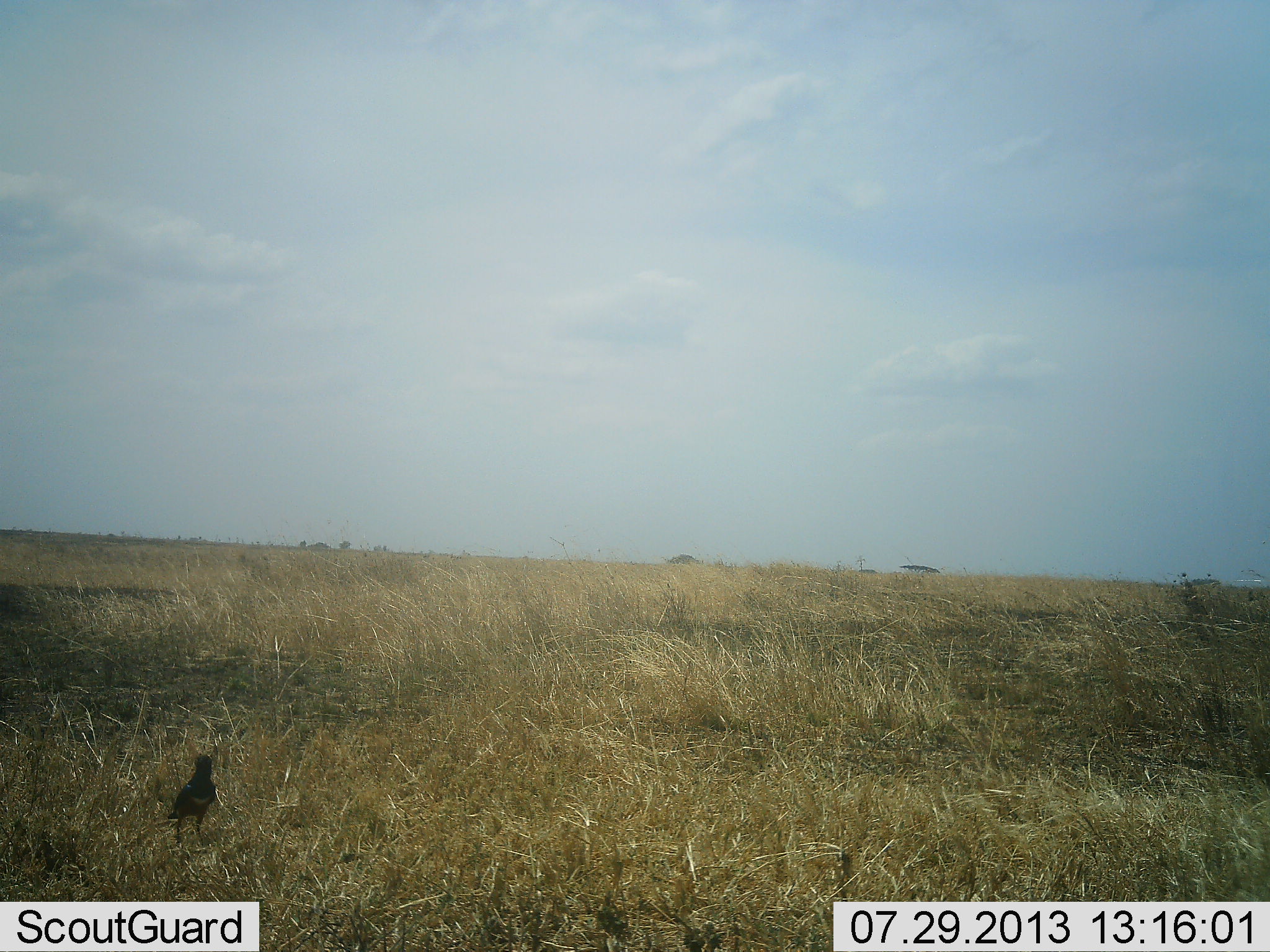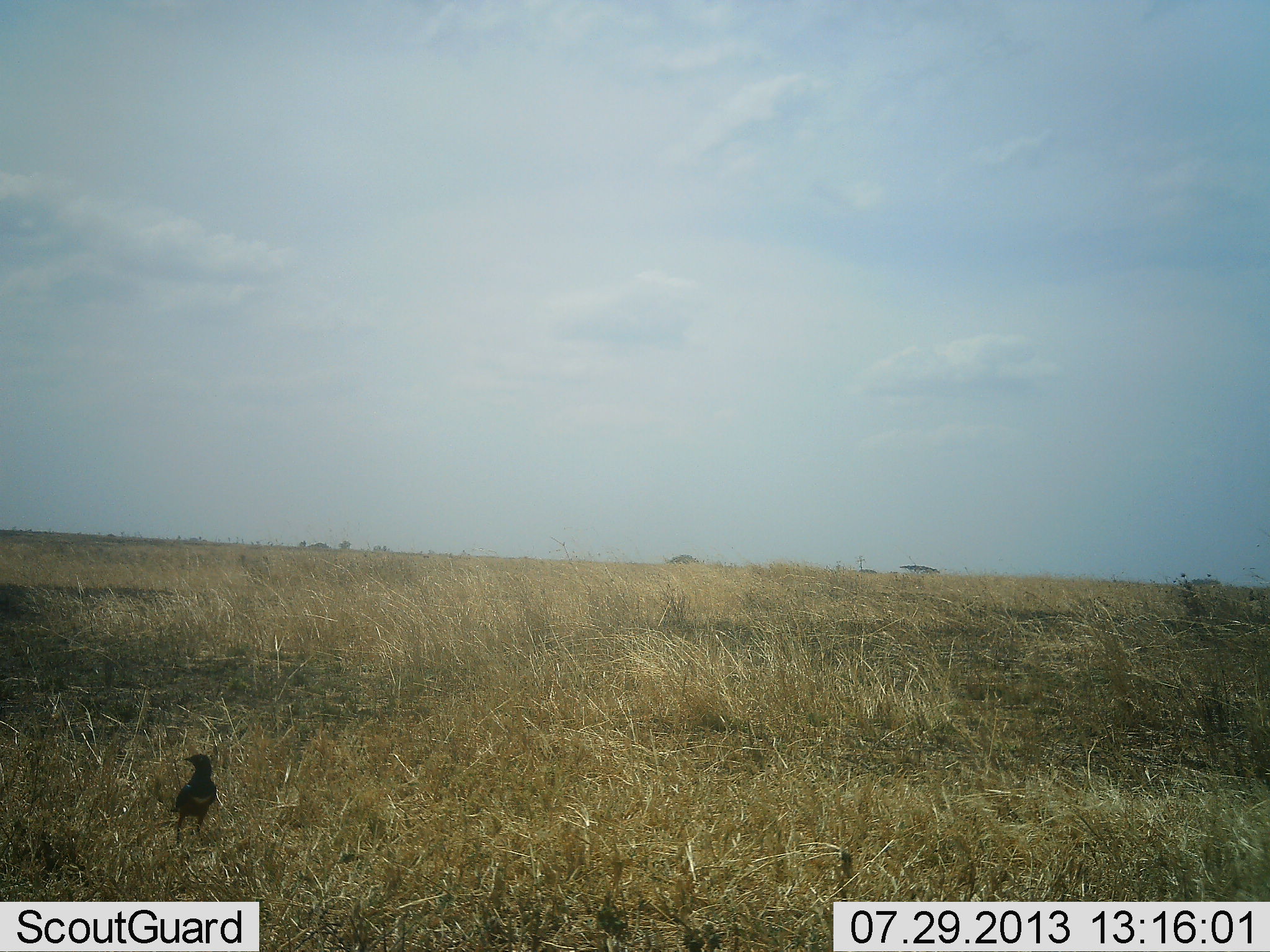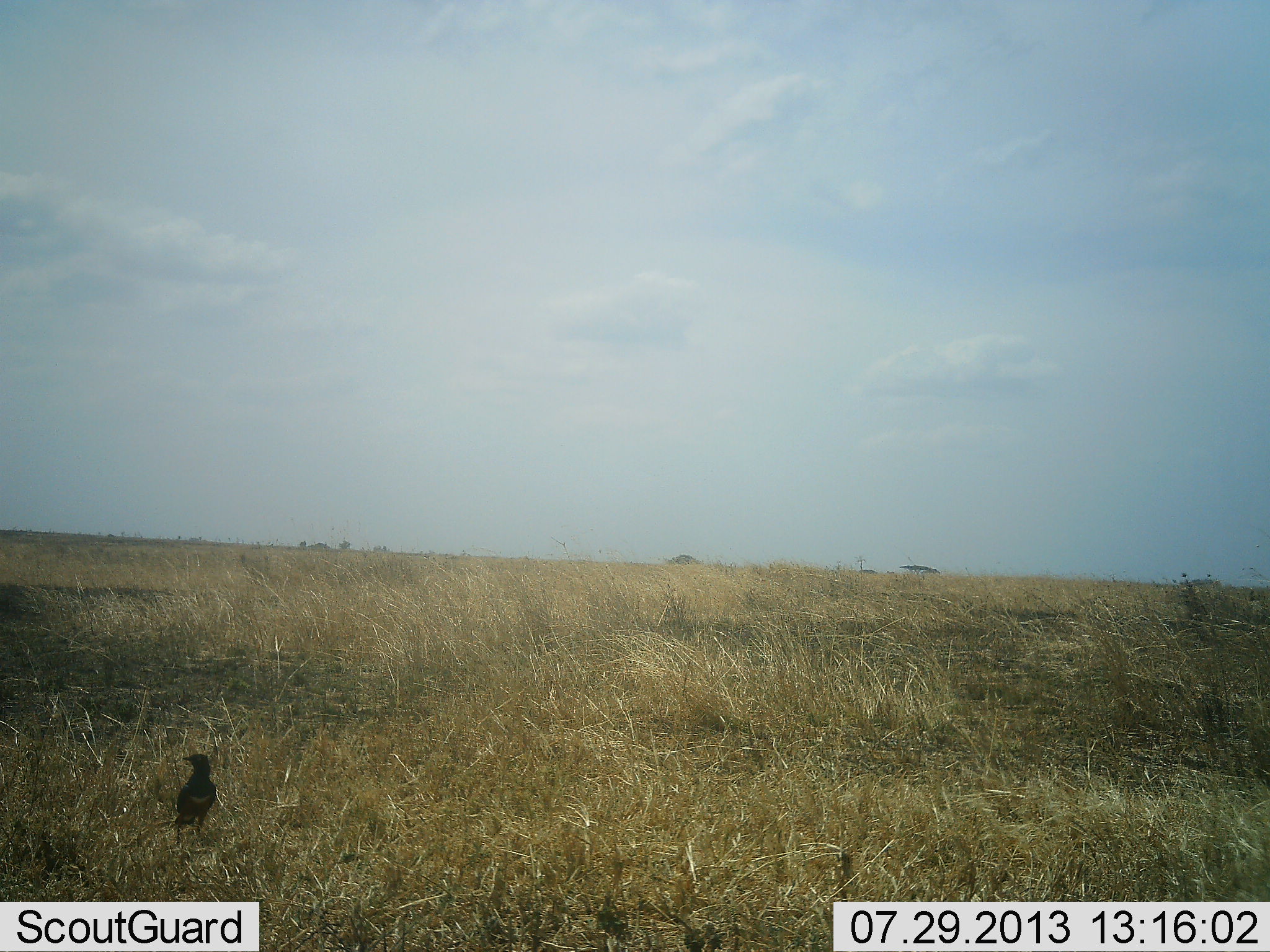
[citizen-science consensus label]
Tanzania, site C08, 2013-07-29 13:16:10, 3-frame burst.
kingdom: Animalia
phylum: Chordata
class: Aves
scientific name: Aves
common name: bird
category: otherbird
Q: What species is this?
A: Otherbird (bird) (Aves).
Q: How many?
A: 1.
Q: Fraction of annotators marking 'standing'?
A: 100%.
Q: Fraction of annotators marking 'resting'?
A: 0%.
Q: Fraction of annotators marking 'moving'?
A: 0%.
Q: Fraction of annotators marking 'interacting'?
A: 0%.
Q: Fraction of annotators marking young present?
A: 0%.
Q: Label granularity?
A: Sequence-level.